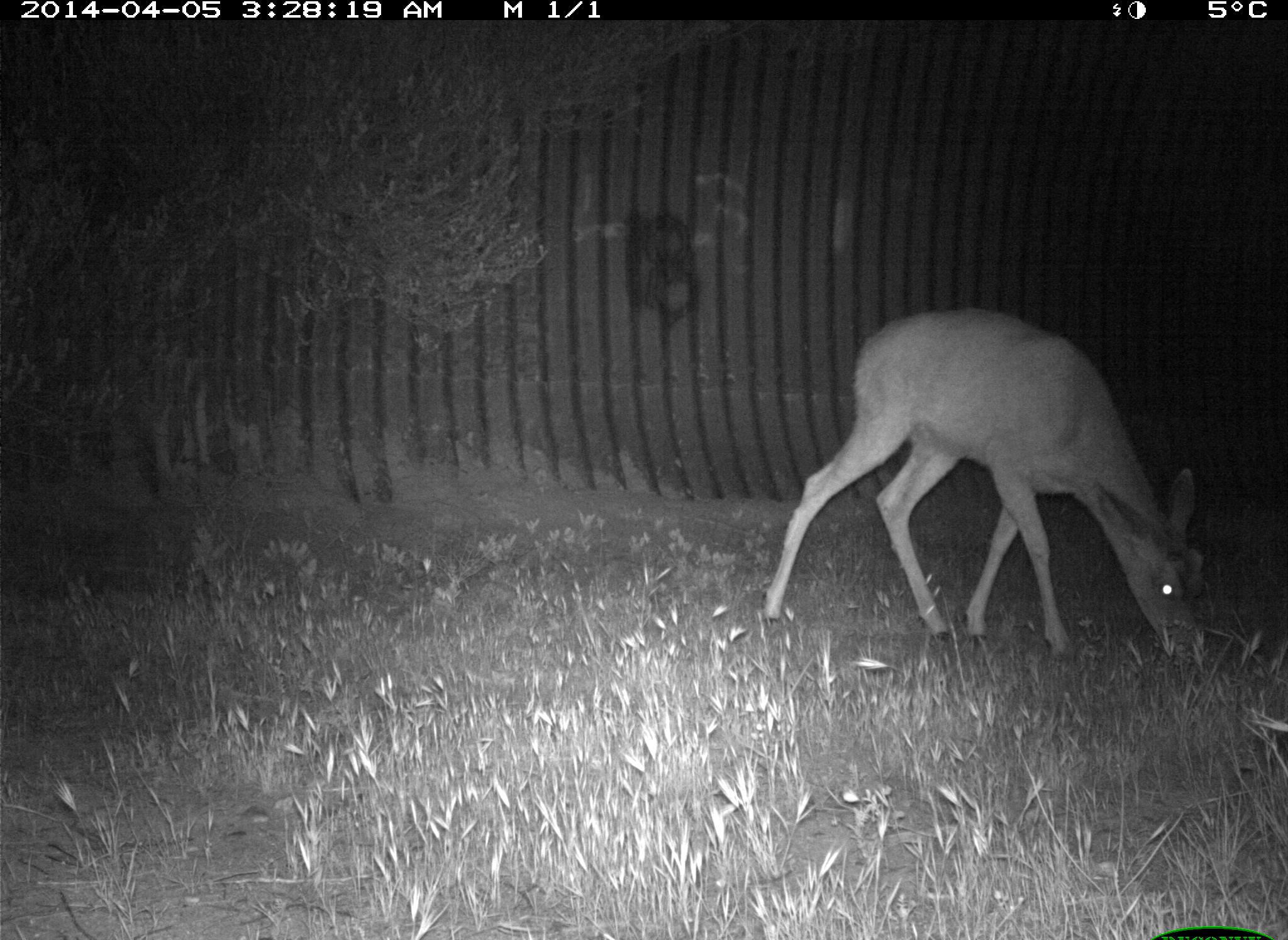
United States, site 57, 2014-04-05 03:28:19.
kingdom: Animalia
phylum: Chordata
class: Mammalia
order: Artiodactyla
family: Cervidae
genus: Odocoileus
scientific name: Odocoileus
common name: deer